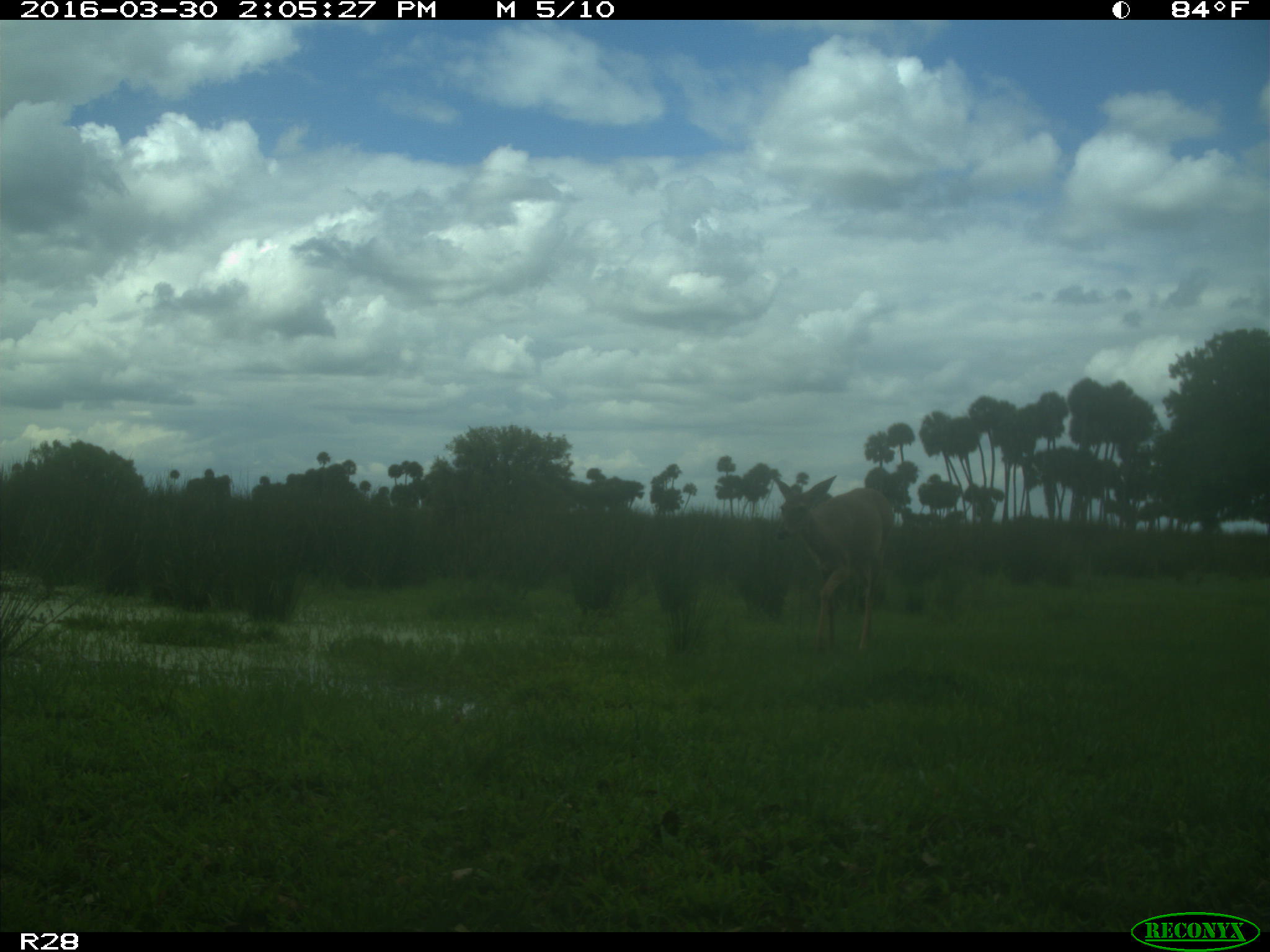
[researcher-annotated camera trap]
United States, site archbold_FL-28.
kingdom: Animalia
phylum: Chordata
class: Mammalia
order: Artiodactyla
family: Cervidae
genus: Odocoileus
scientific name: Odocoileus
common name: deer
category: unidentified deer